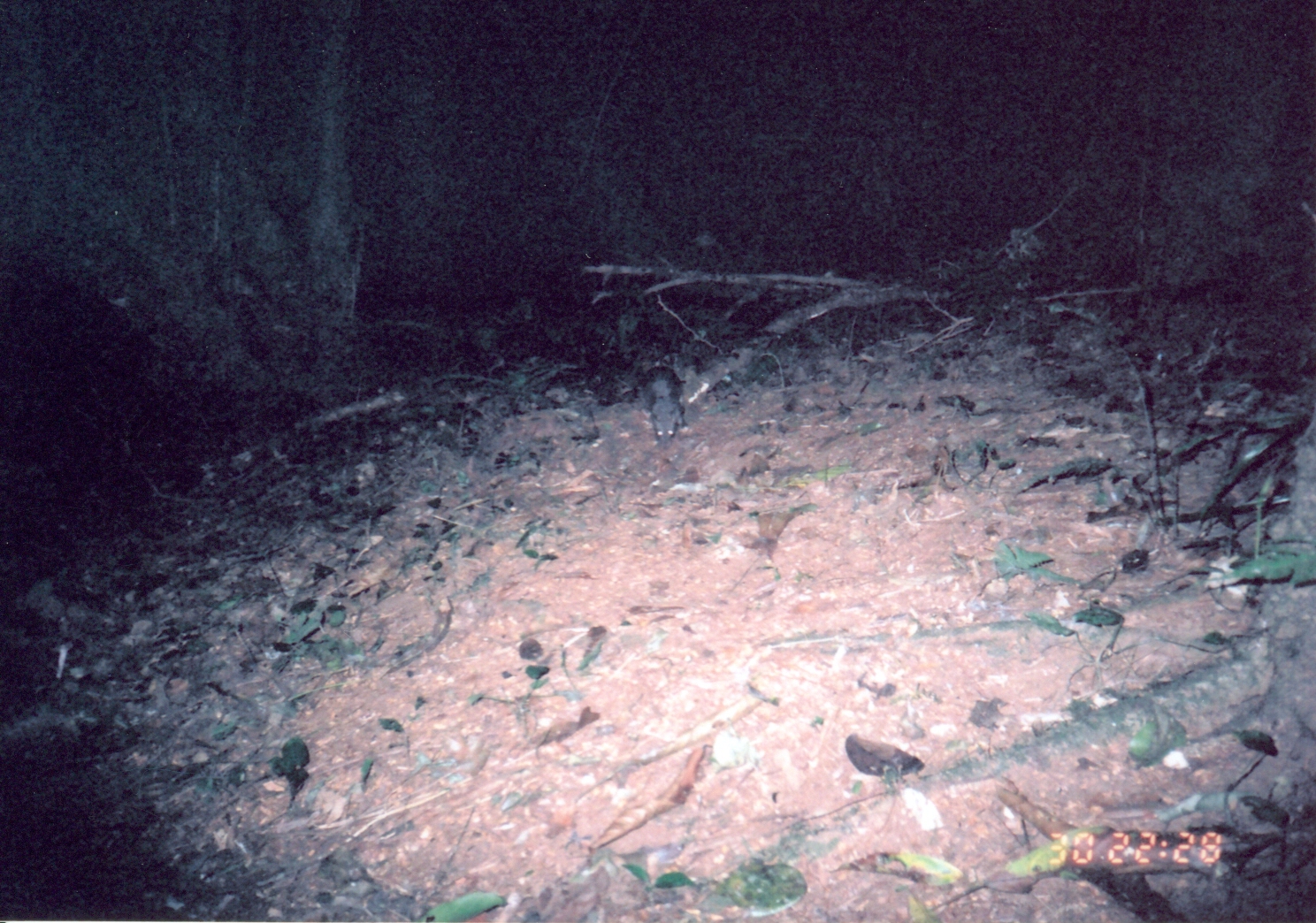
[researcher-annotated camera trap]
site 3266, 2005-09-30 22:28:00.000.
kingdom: Animalia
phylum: Chordata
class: Mammalia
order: Rodentia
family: Nesomyidae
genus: Cricetomys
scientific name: Cricetomys gambianus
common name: african giant pouched rat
Cricetomys gambianus (african giant pouched rat), count 1.